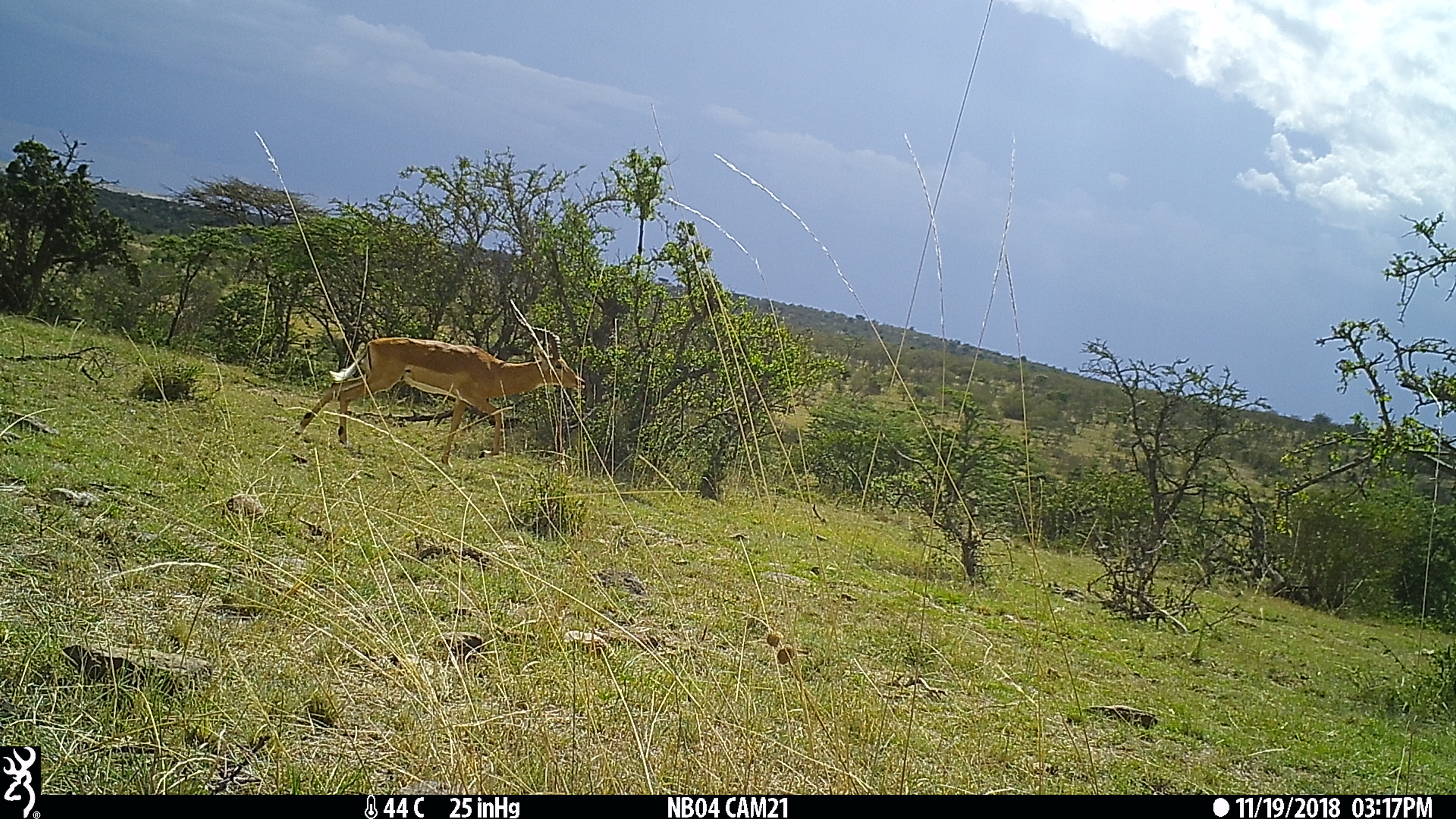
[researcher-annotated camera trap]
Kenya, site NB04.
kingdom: Animalia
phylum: Chordata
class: Mammalia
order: Artiodactyla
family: Bovidae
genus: Aepyceros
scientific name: Aepyceros melampus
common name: impala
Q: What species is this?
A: Impala (Aepyceros melampus).